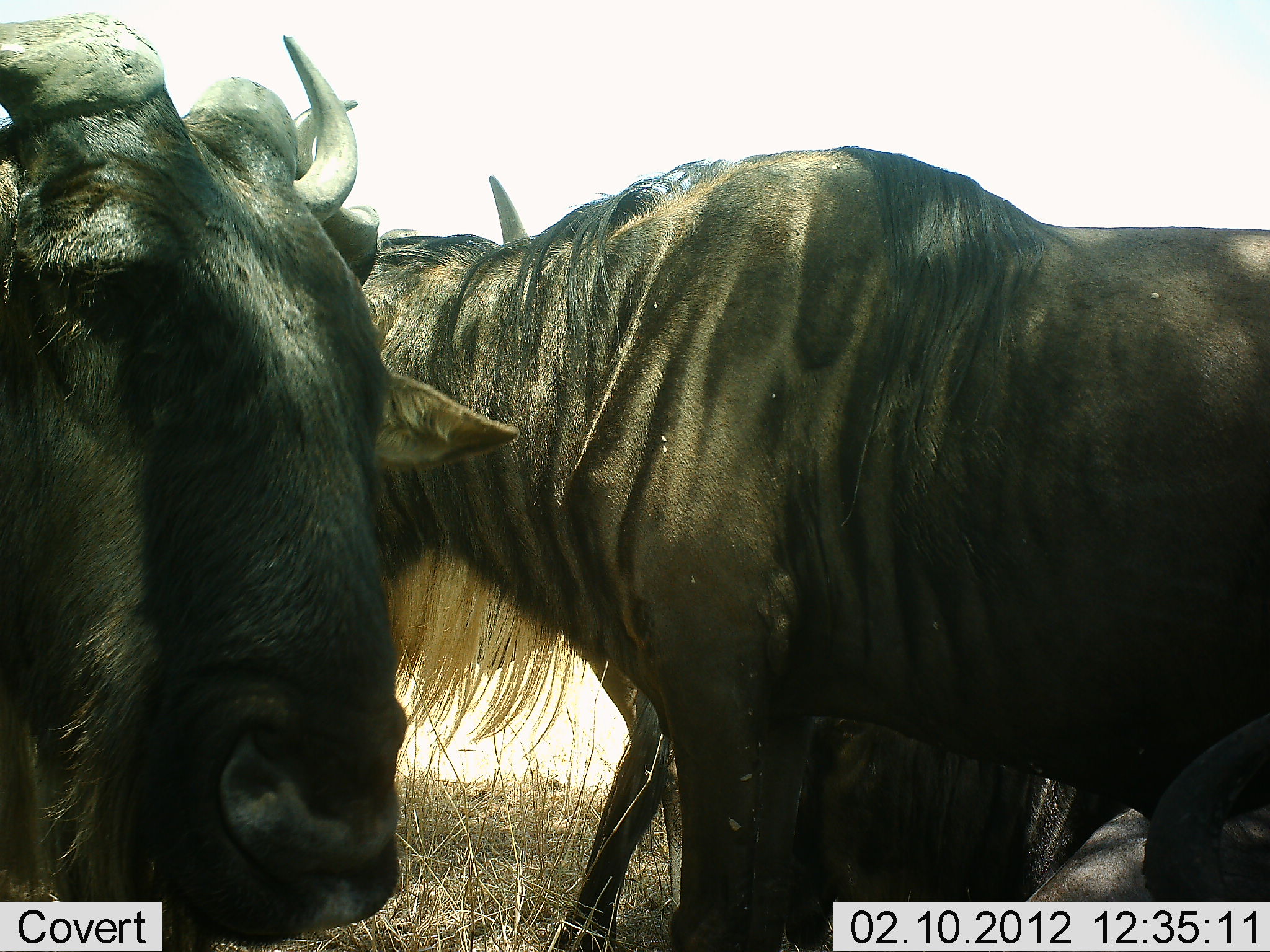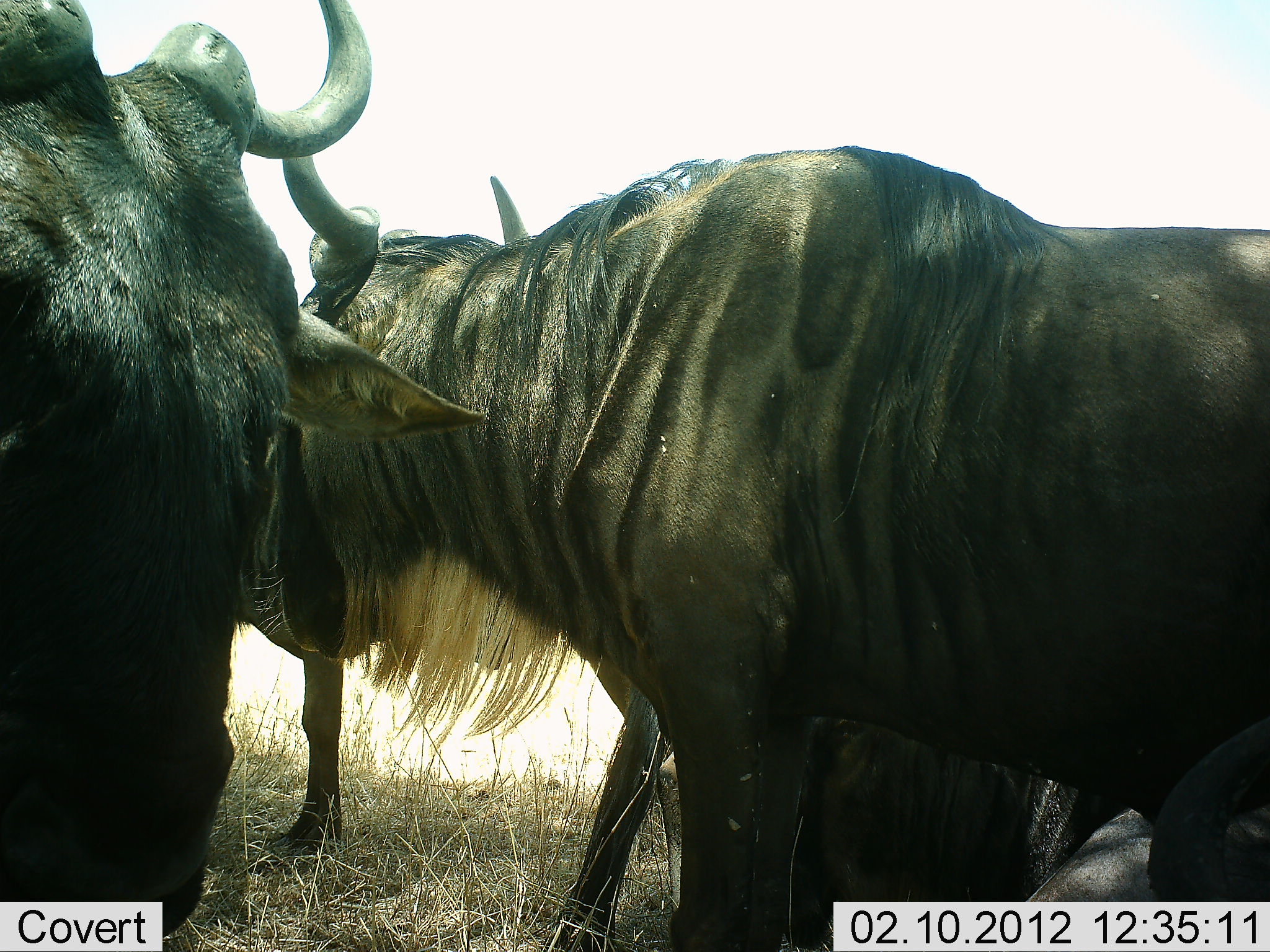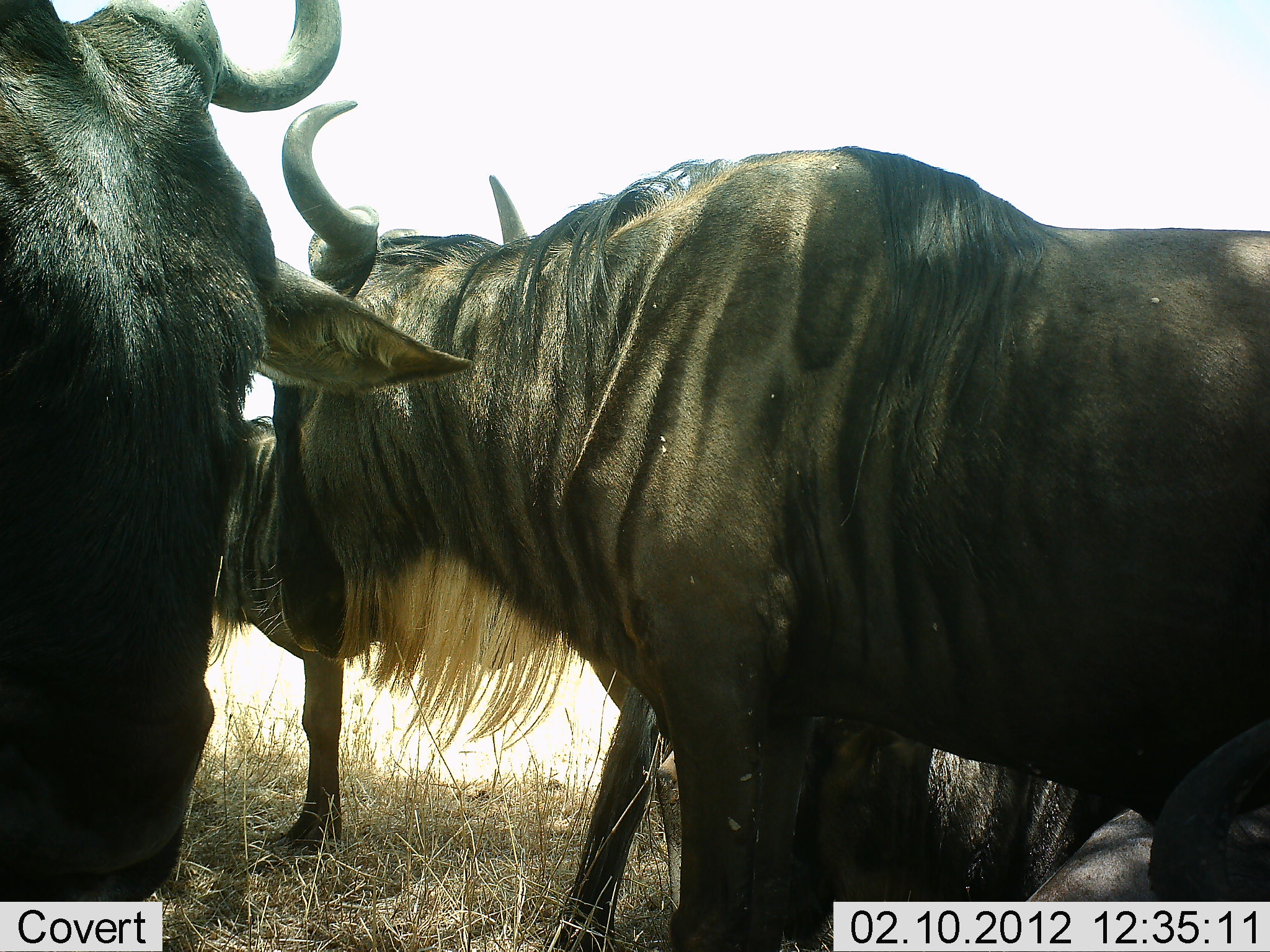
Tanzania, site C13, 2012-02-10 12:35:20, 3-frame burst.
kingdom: Animalia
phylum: Chordata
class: Mammalia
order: Artiodactyla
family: Bovidae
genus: Connochaetes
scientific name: Connochaetes taurinus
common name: blue wildebeest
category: wildebeest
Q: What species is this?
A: Wildebeest (blue wildebeest) (Connochaetes taurinus).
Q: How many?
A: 4.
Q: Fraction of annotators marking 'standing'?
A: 82%.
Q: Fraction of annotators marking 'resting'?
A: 65%.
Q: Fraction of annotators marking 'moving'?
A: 6%.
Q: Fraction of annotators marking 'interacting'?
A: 6%.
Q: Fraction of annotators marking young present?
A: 0%.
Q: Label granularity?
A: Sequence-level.